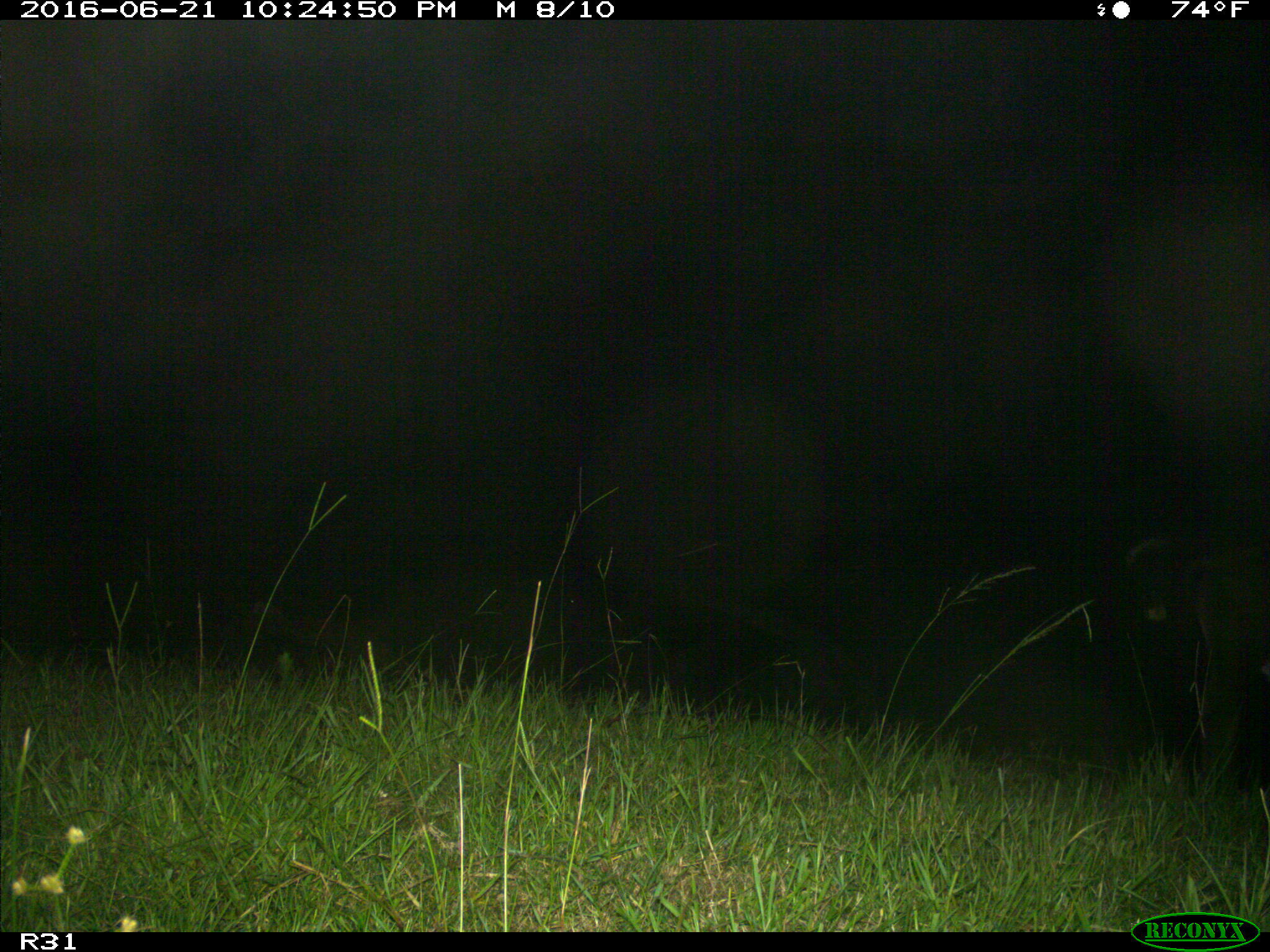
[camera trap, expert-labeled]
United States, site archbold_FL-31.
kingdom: Animalia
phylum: Chordata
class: Mammalia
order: Artiodactyla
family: Bovidae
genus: Bos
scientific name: Bos taurus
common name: domestic cow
Bos taurus (domestic cow).